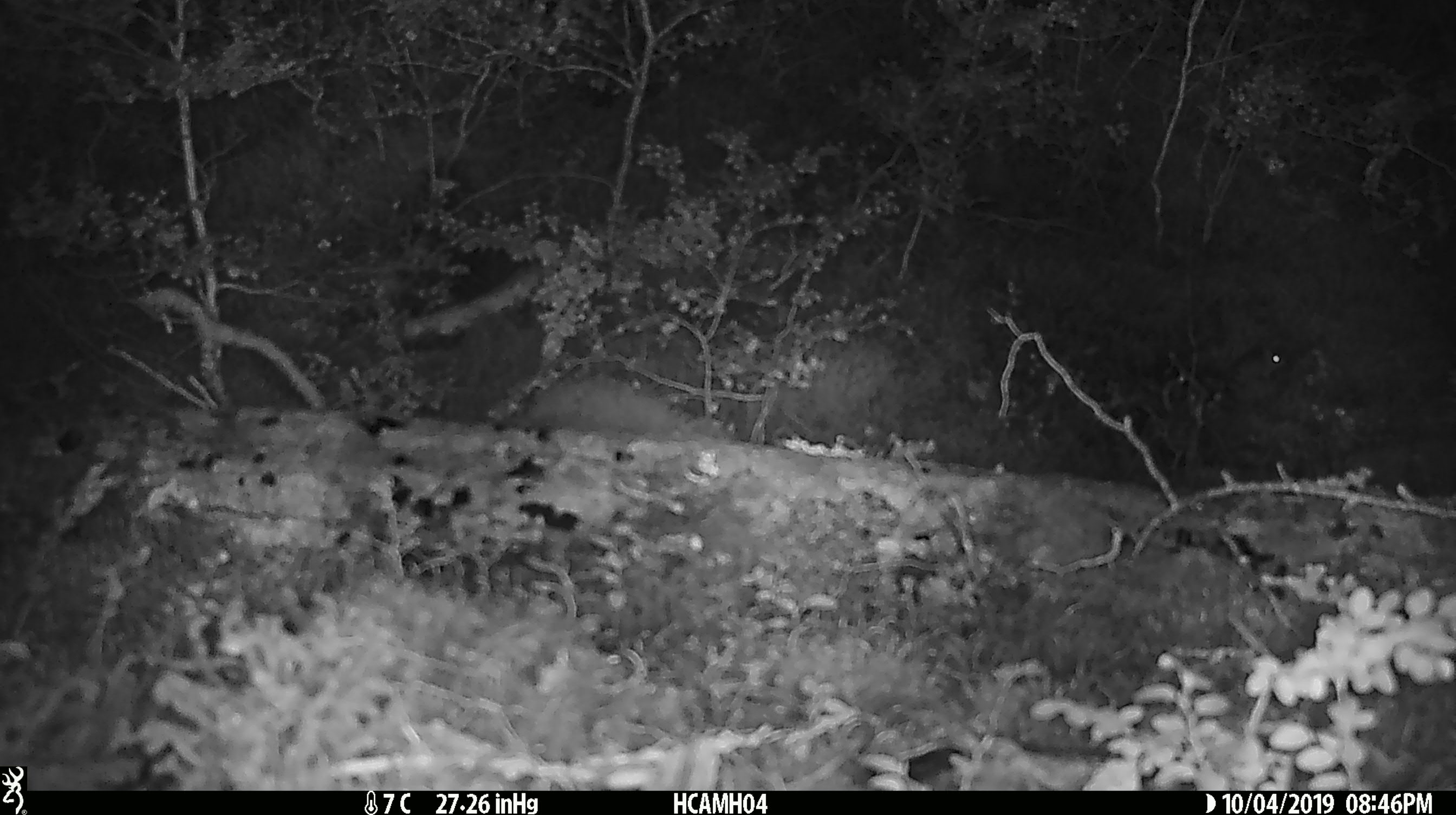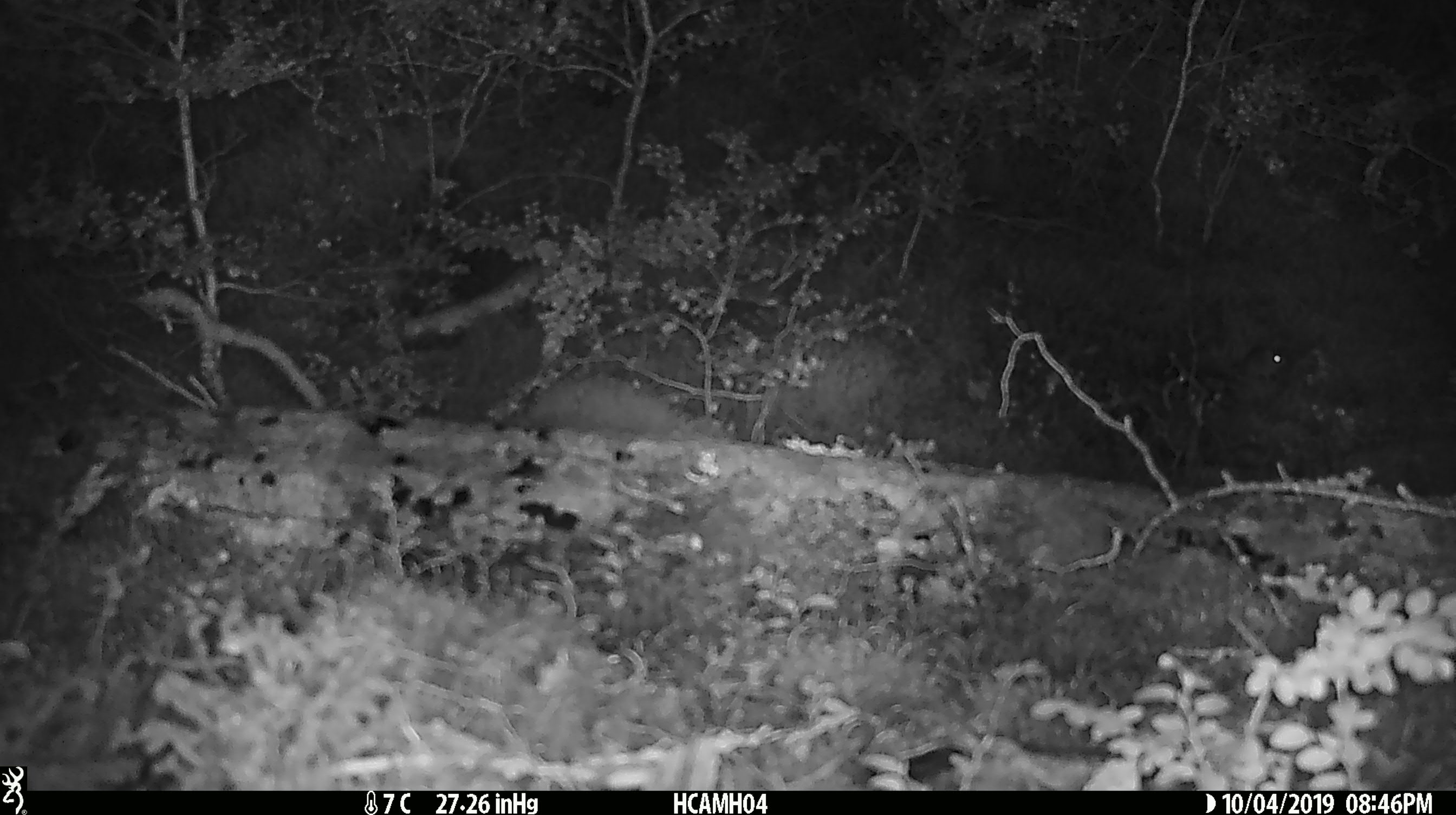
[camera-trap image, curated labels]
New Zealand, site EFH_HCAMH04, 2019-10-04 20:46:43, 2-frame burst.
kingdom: Animalia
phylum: Chordata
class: Mammalia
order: Rodentia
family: Muridae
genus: Mus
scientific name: Mus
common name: mouse